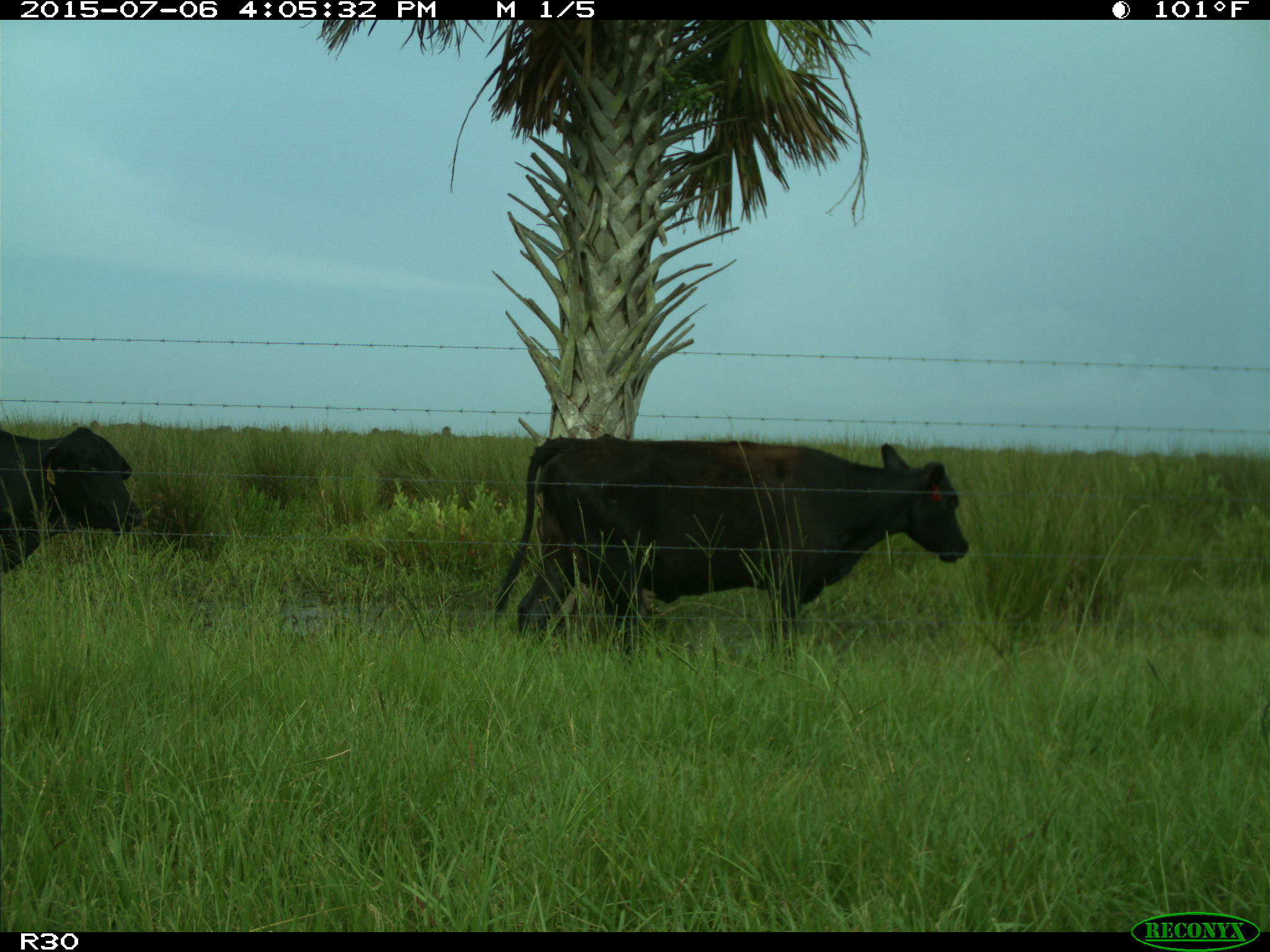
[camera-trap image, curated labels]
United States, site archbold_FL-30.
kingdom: Animalia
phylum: Chordata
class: Mammalia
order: Artiodactyla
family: Bovidae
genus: Bos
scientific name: Bos taurus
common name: domestic cow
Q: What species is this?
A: Bos taurus (domestic cow).